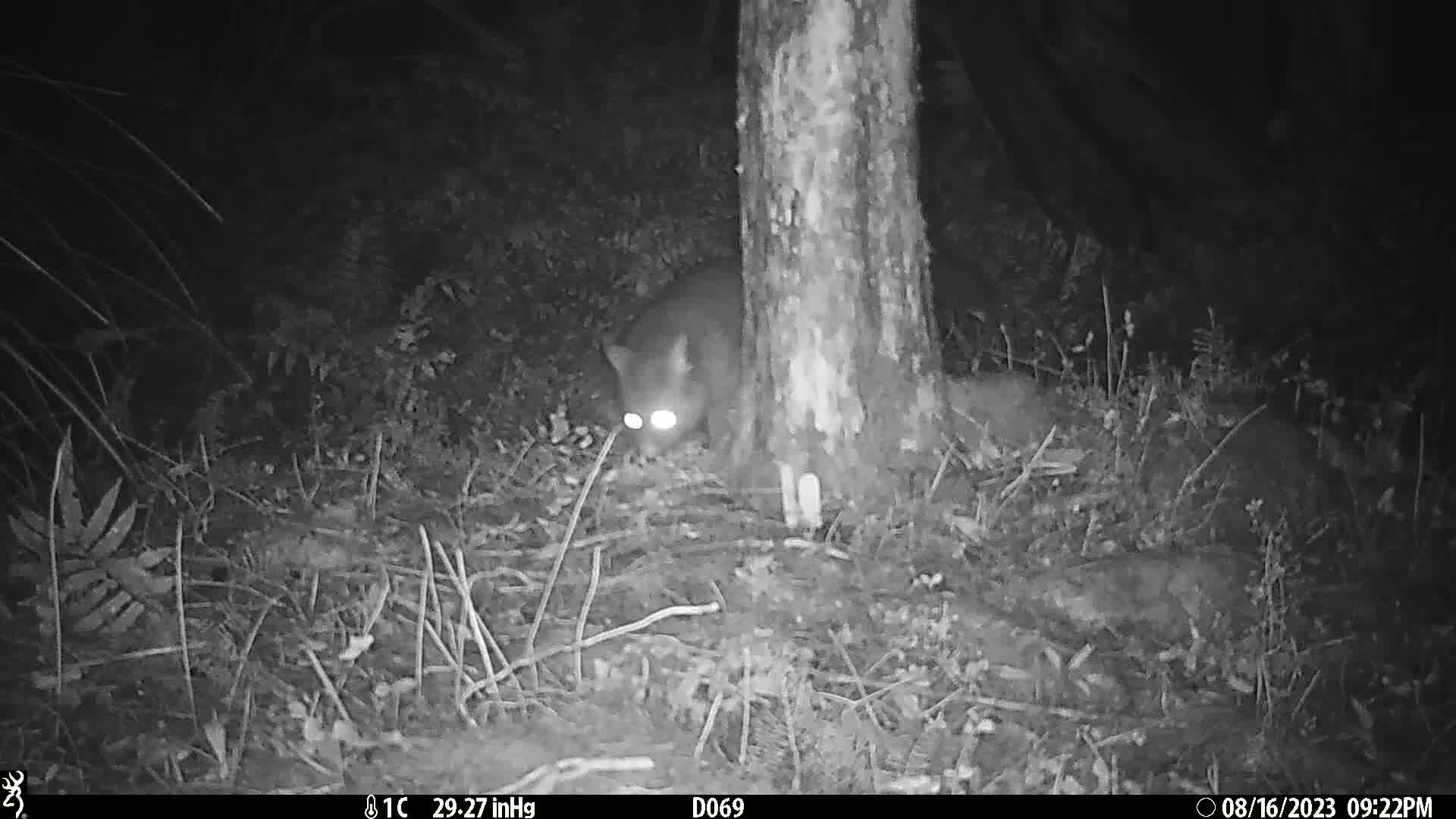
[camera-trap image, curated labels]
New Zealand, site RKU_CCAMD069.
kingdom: Animalia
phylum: Chordata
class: Mammalia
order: Diprotodontia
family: Phalangeridae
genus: Trichosurus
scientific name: Trichosurus vulpecula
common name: common brushtail possum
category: possum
Possum (common brushtail possum) (Trichosurus vulpecula).